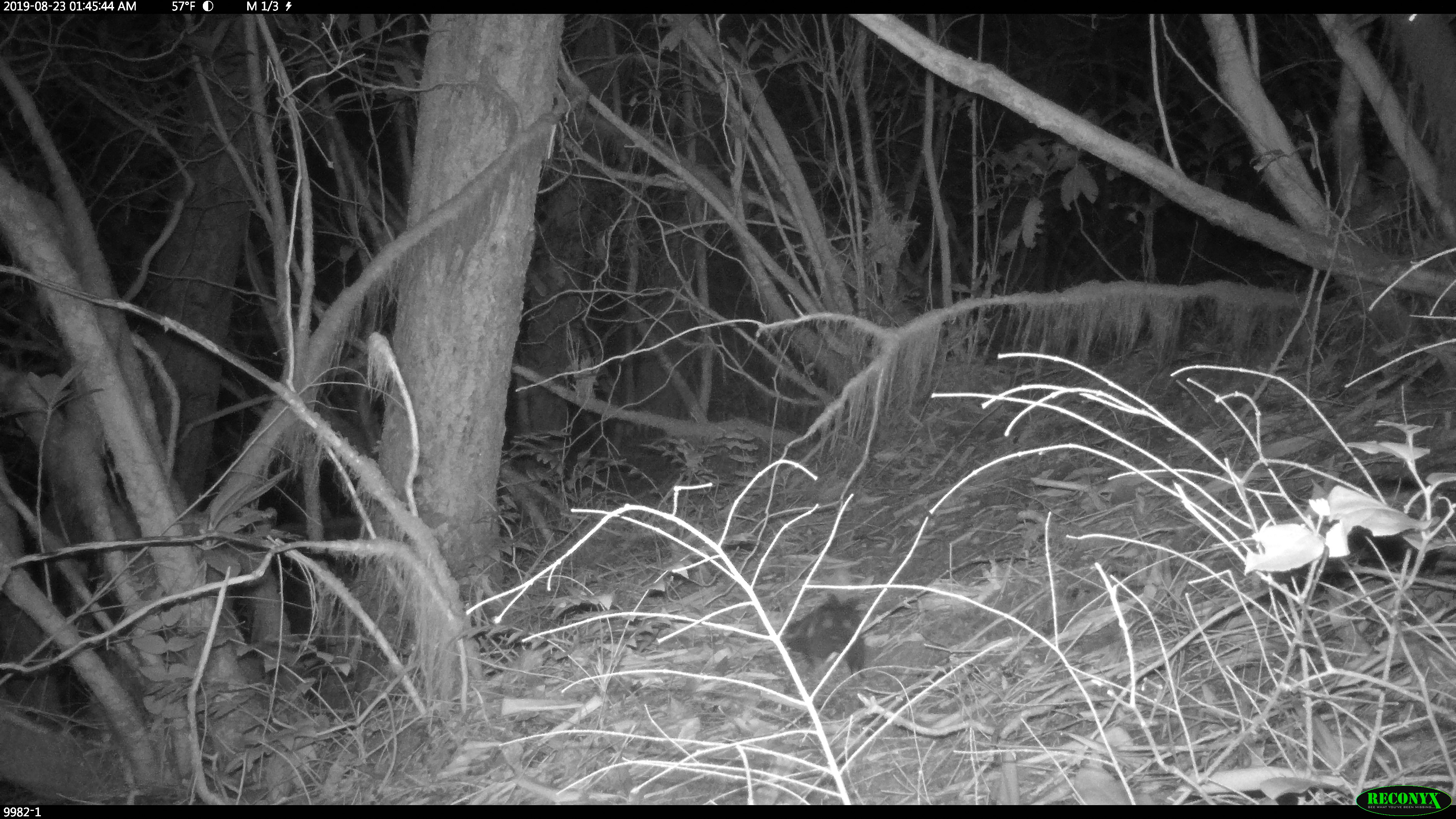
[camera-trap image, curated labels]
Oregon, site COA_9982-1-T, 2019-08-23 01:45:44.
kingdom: Animalia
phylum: Chordata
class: Mammalia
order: Carnivora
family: Mephitidae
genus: Spilogale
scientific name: Spilogale gracilis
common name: western spotted skunk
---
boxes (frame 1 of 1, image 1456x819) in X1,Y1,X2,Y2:
western spotted skunk: 779,574,866,678